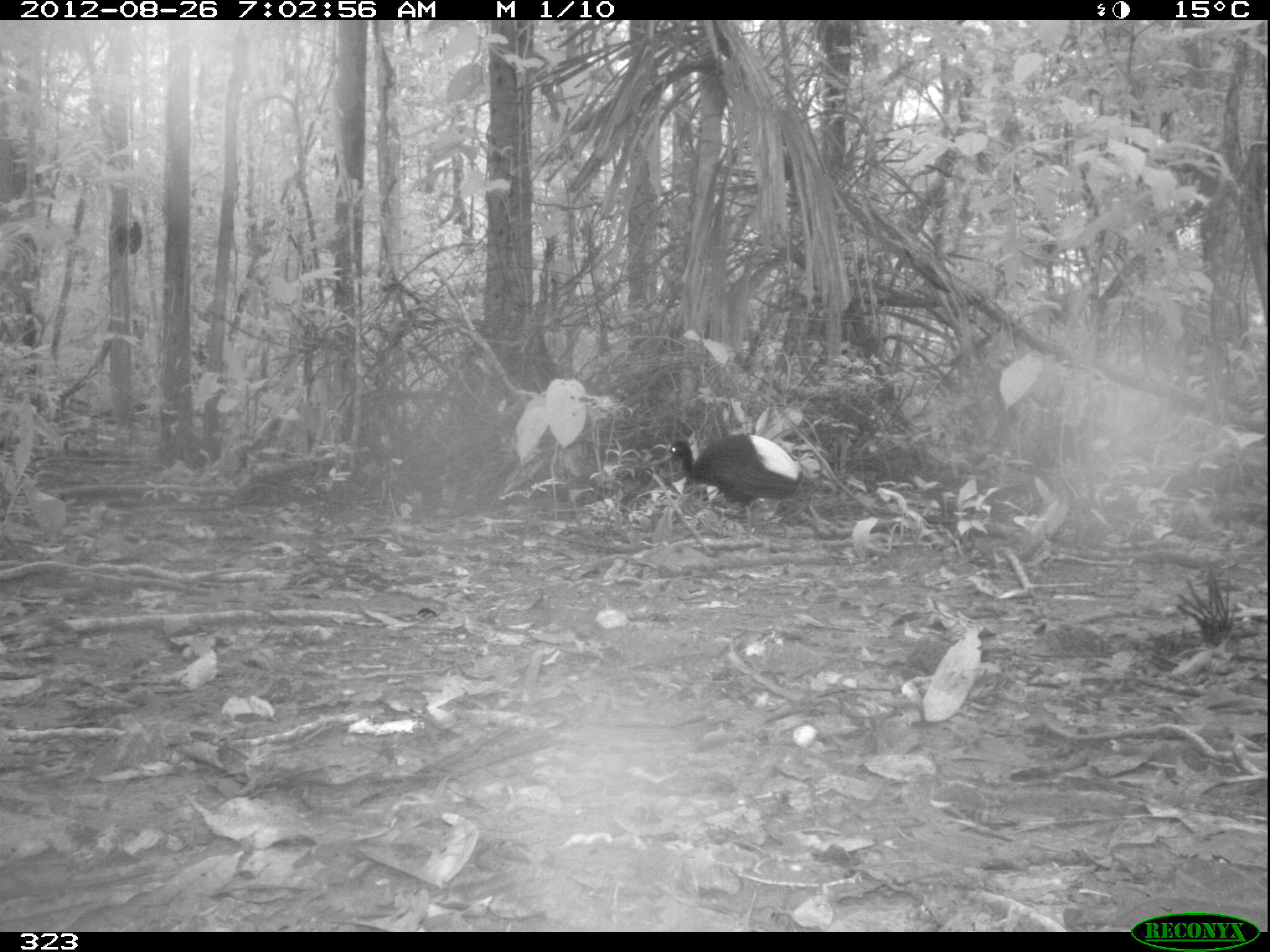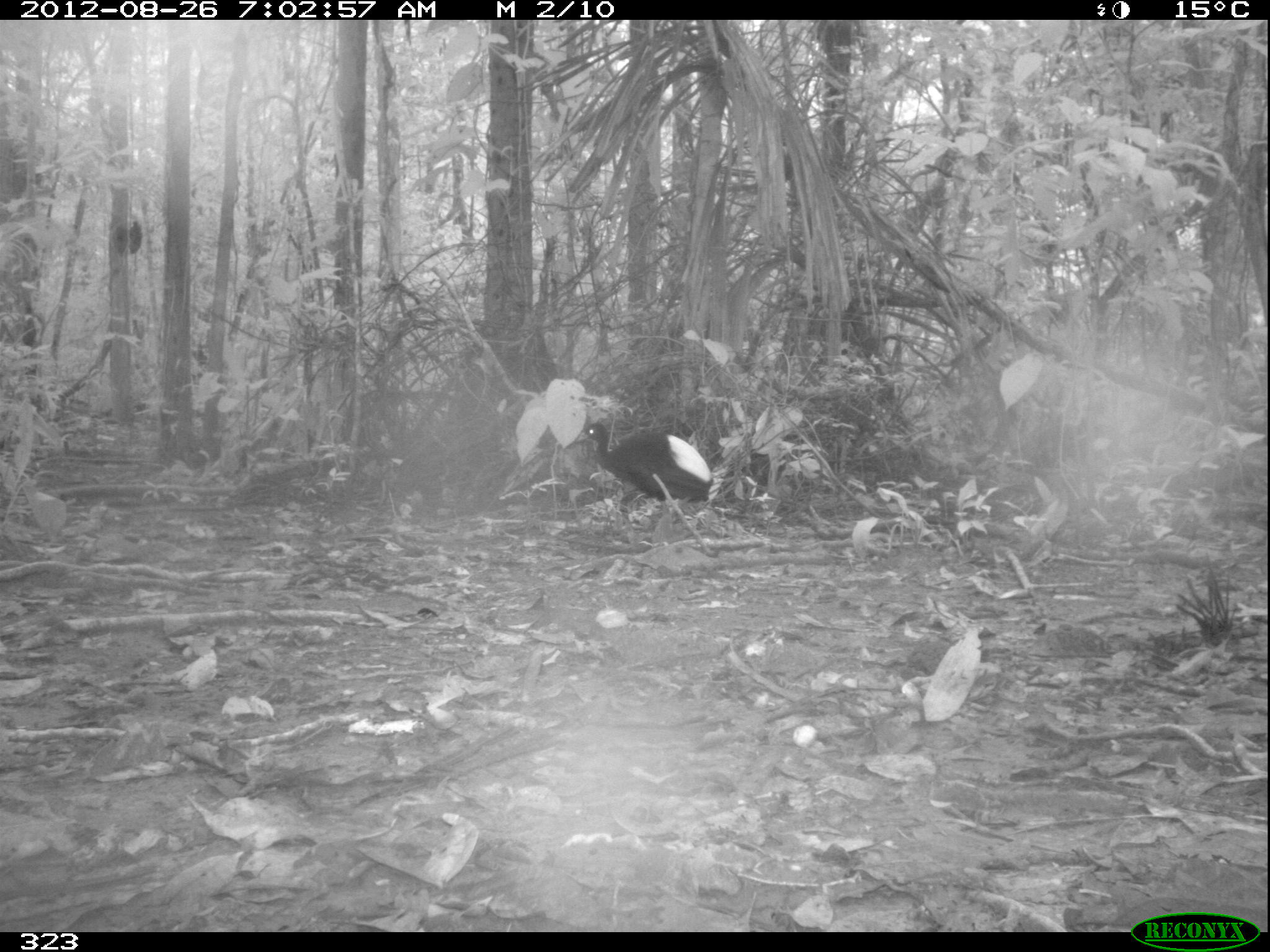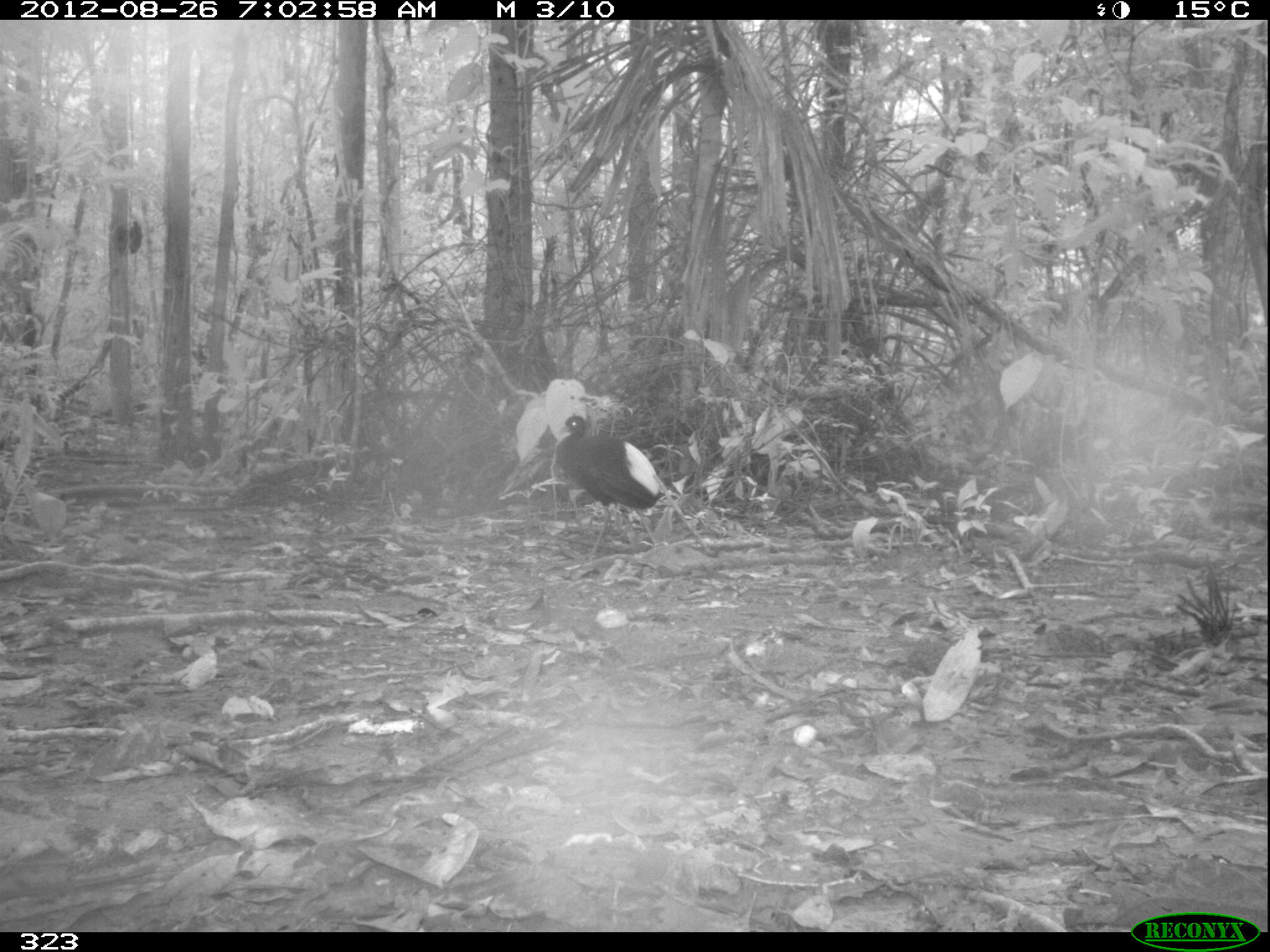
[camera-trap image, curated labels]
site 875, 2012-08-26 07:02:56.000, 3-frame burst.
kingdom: Animalia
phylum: Chordata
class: Aves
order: Gruiformes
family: Psophiidae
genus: Psophia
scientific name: Psophia leucoptera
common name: pale-winged trumpeter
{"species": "Psophia leucoptera (pale-winged trumpeter)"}